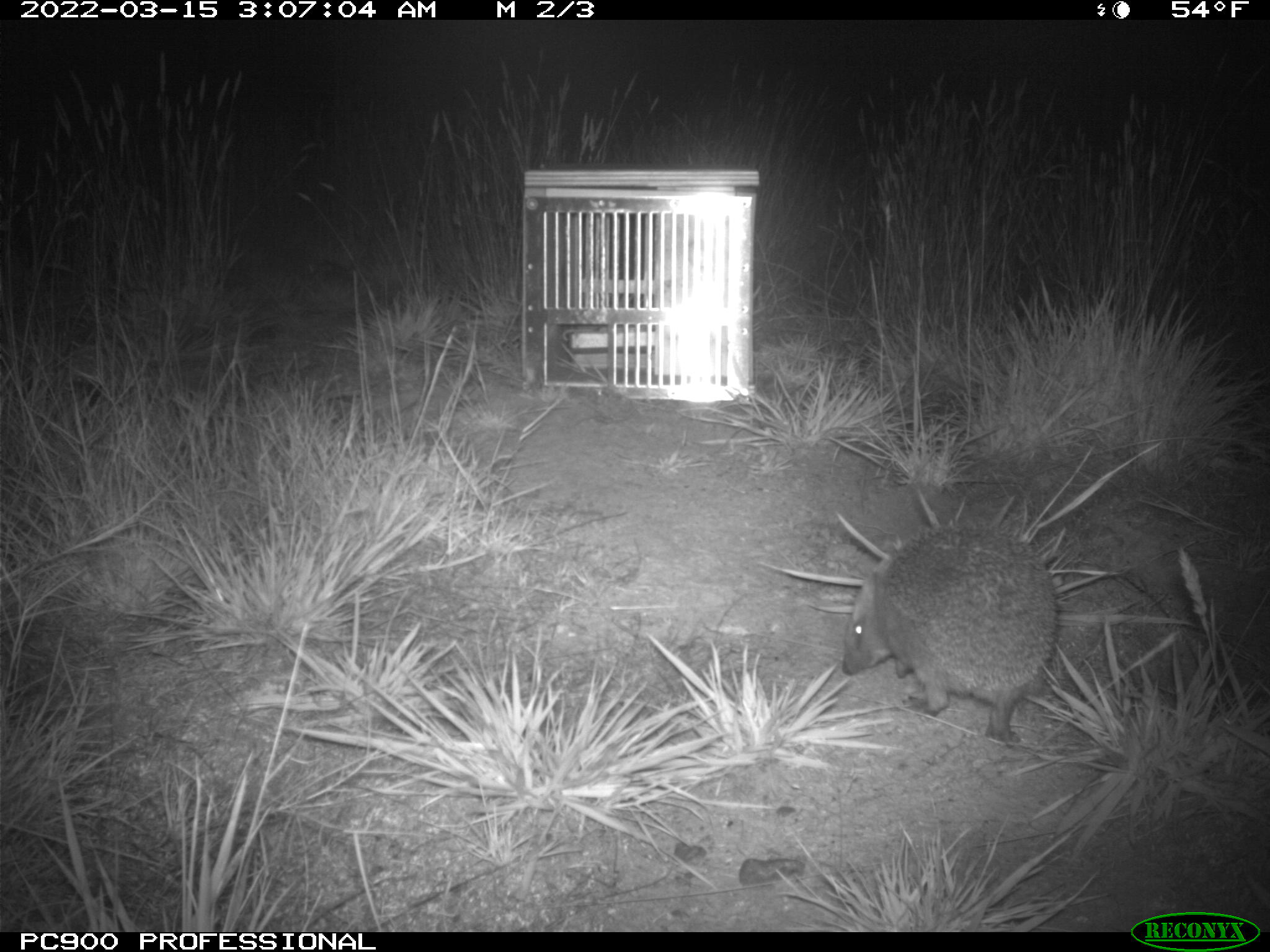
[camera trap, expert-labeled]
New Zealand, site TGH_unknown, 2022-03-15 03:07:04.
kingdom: Animalia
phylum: Chordata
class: Mammalia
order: Eulipotyphla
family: Erinaceidae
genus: Erinaceus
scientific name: Erinaceus europaeus europaeus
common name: european hedgehog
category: hedgehog